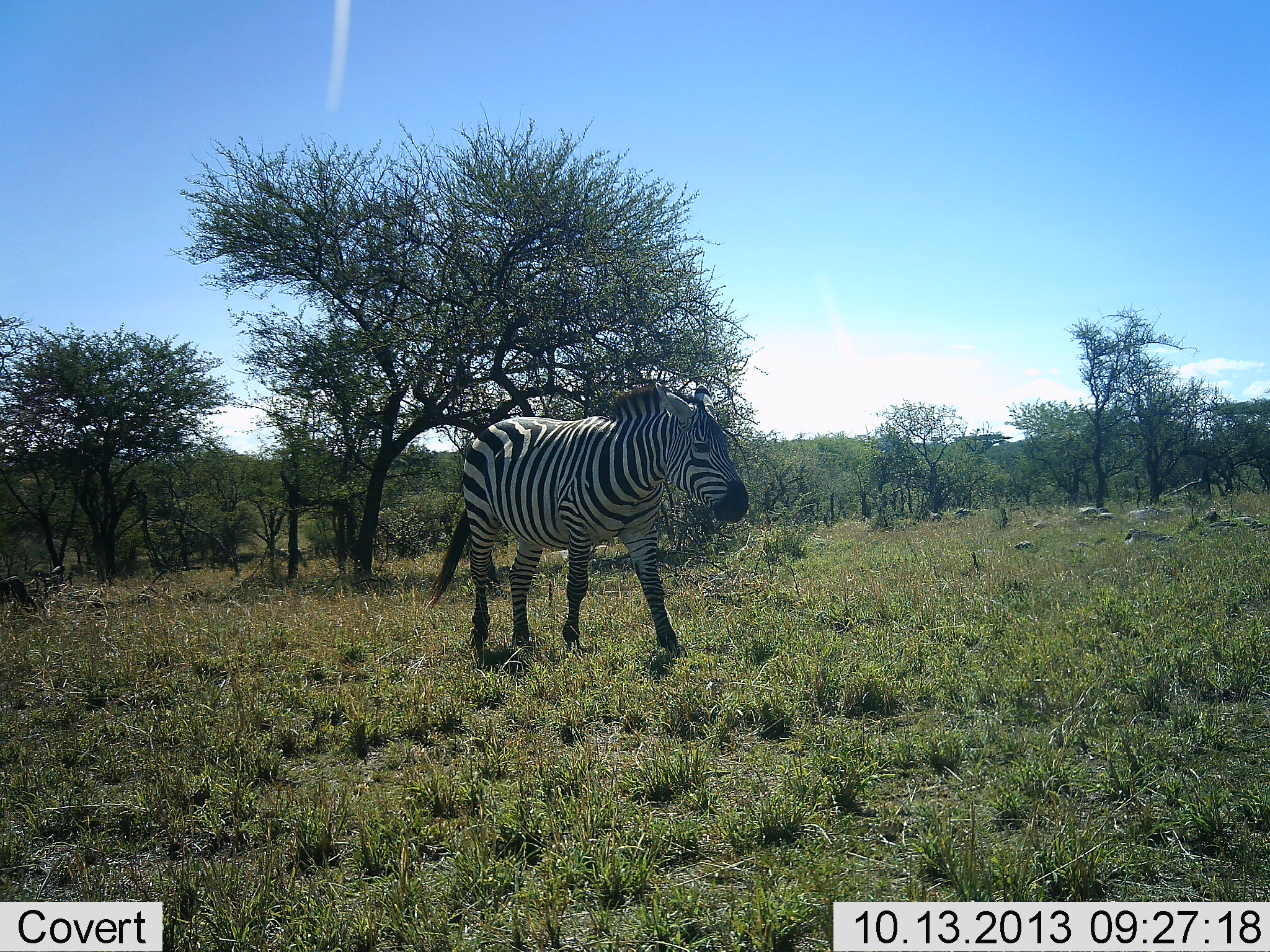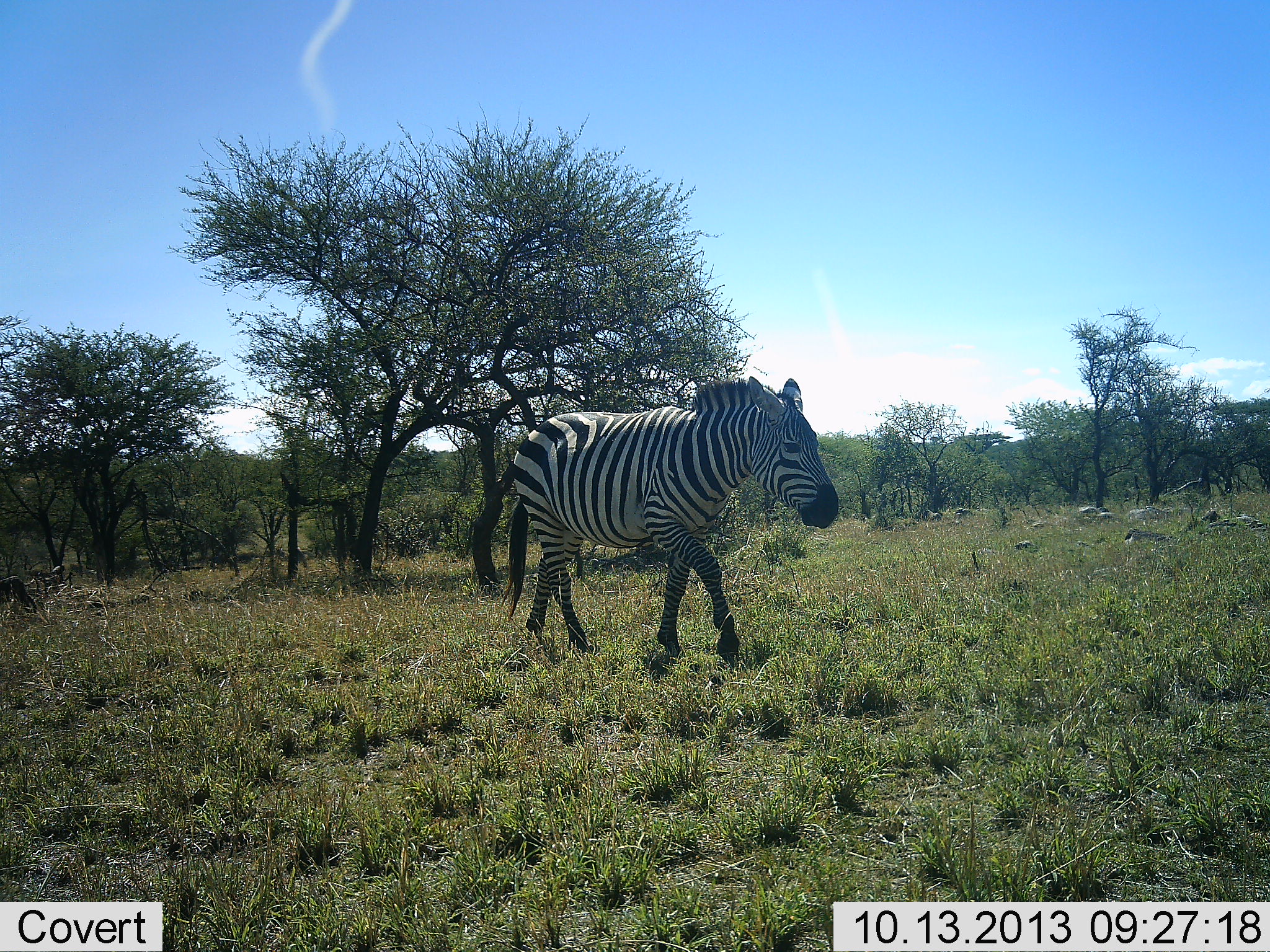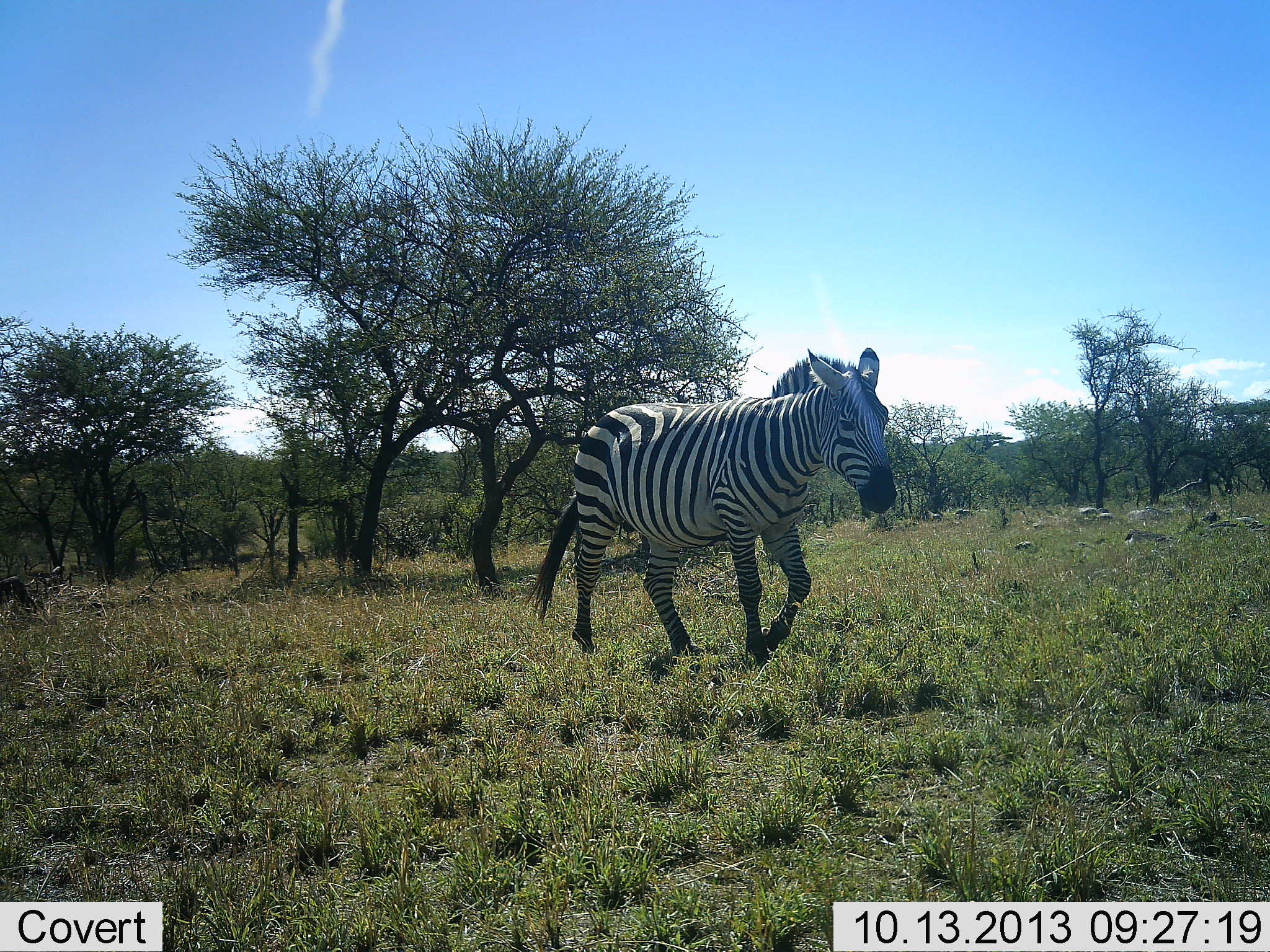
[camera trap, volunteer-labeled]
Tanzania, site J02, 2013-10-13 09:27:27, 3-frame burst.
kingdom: Animalia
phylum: Chordata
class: Mammalia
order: Perissodactyla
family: Equidae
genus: Equus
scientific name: Equus quagga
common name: plains zebra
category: zebra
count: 1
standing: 0%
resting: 0%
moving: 100%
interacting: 0%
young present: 0%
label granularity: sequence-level